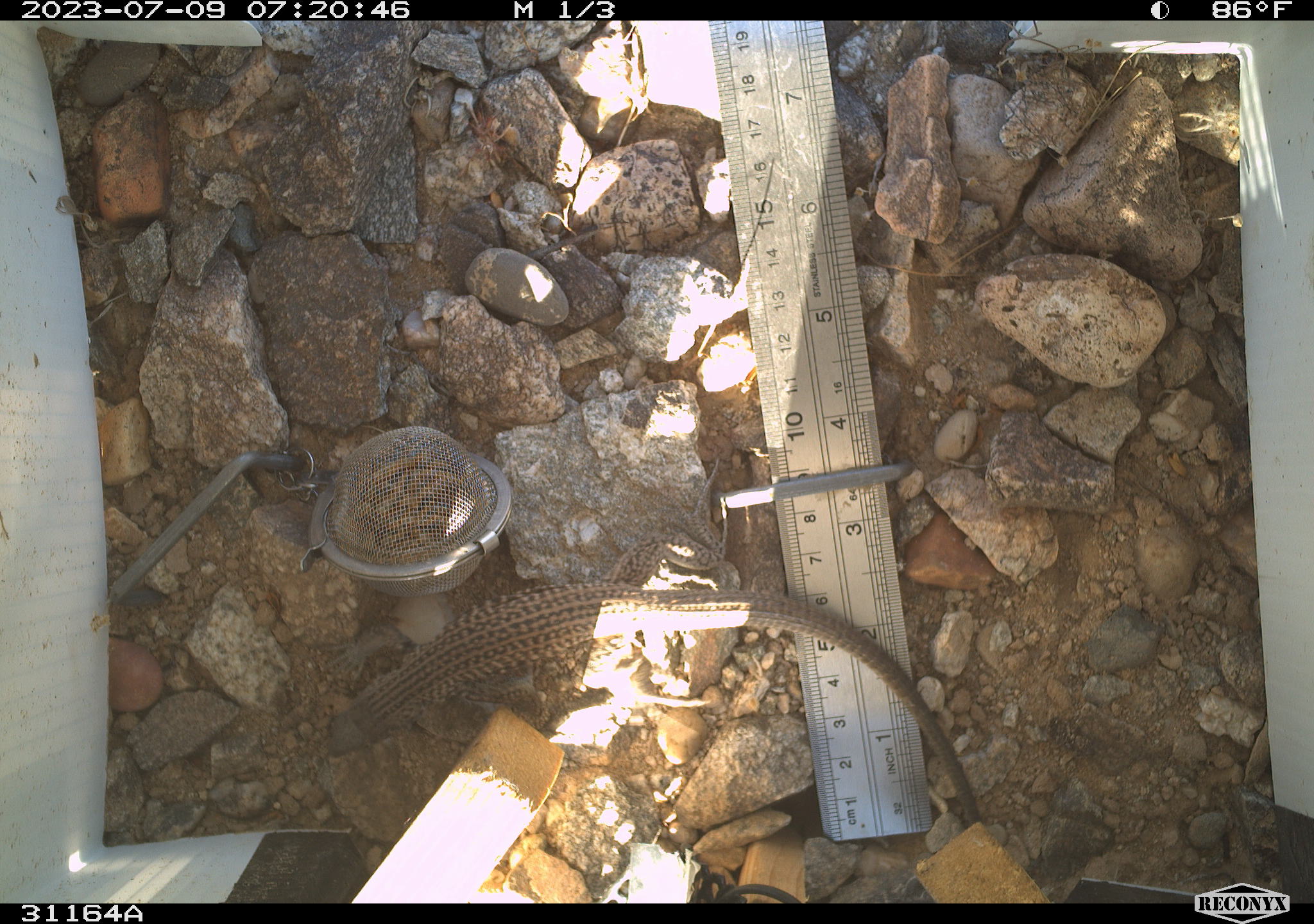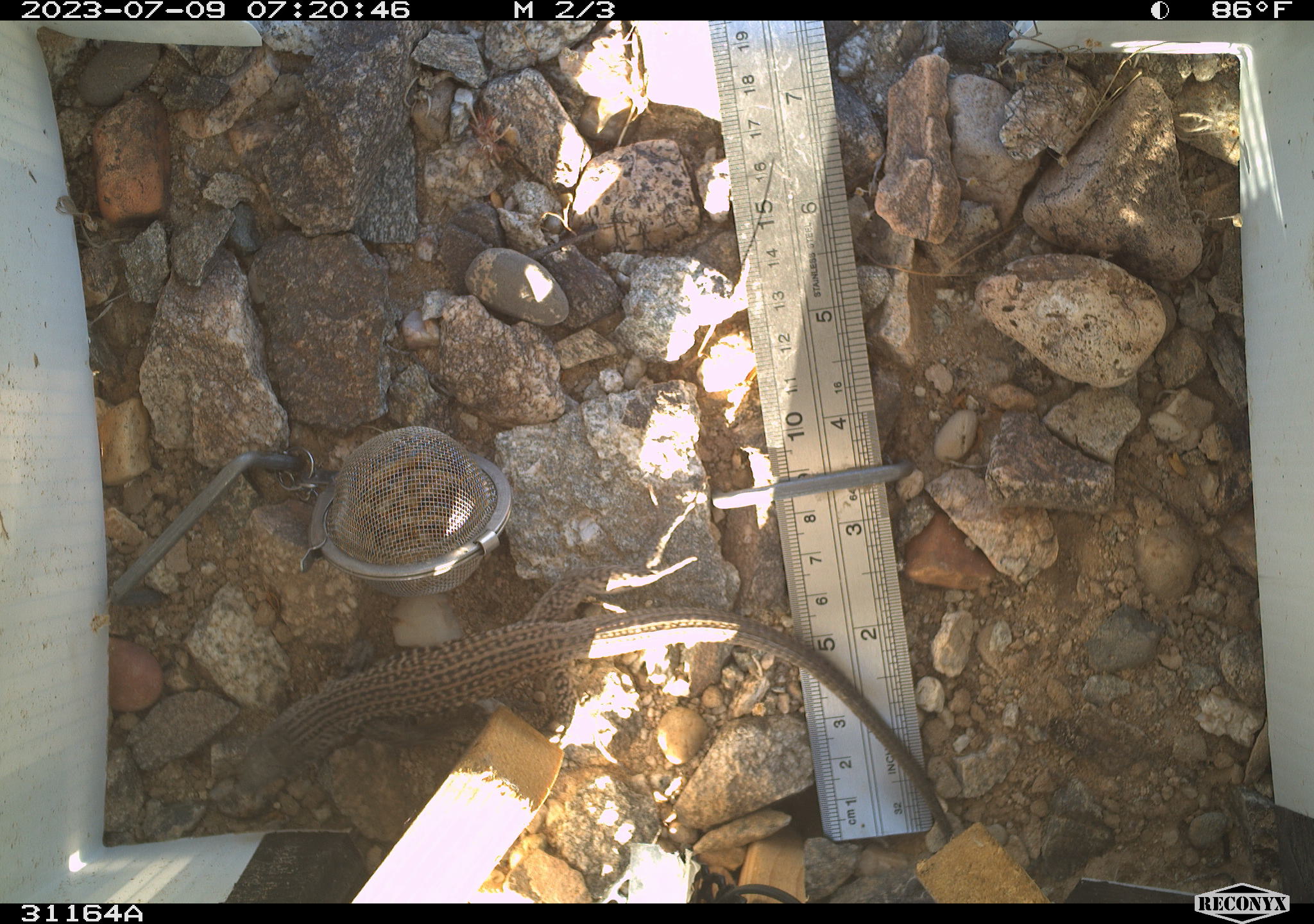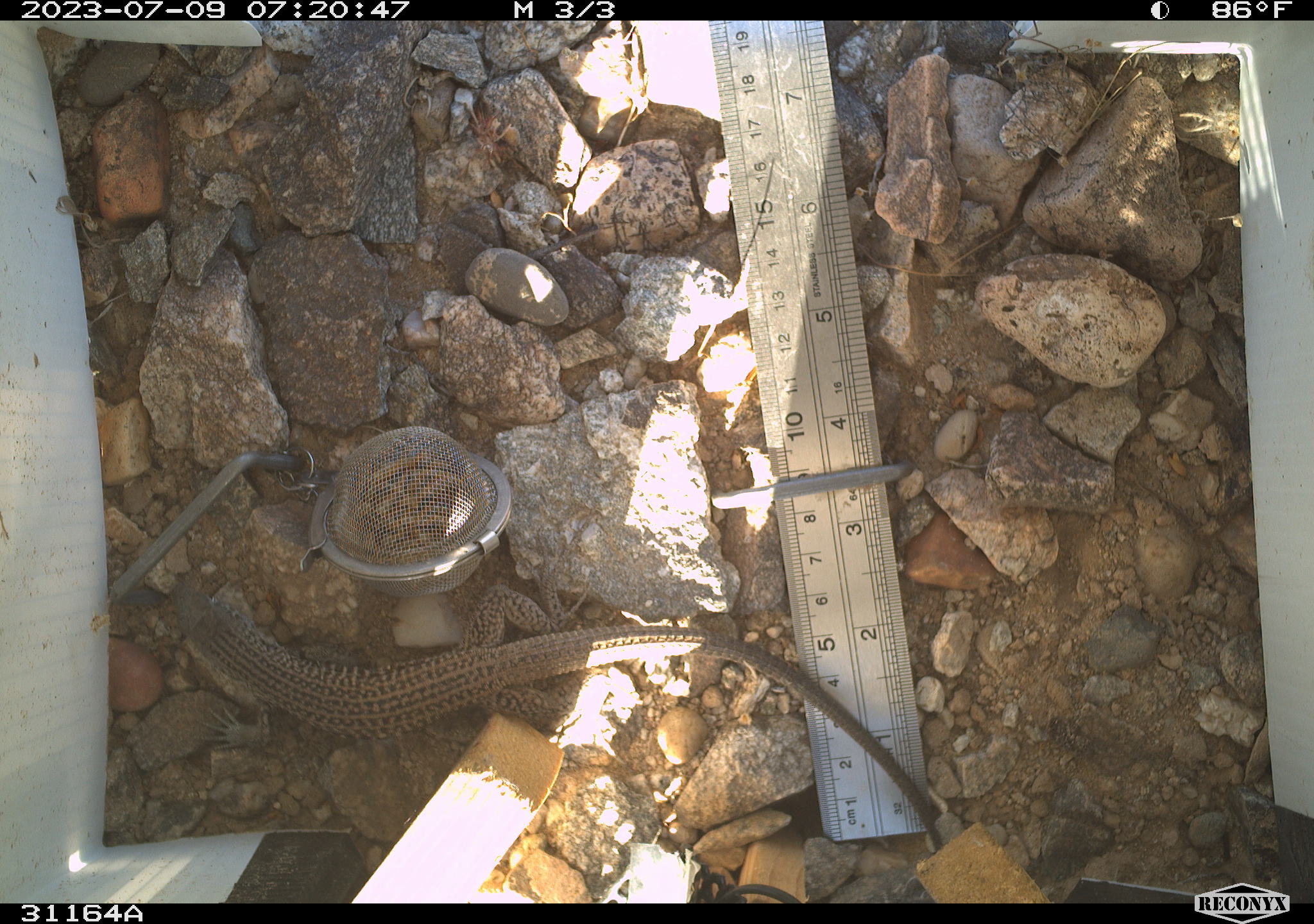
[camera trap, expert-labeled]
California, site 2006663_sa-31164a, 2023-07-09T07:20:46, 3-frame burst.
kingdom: Animalia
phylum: Chordata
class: Reptilia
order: Squamata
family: Teiidae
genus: Aspidoscelis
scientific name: Aspidoscelis tigris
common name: western whiptail